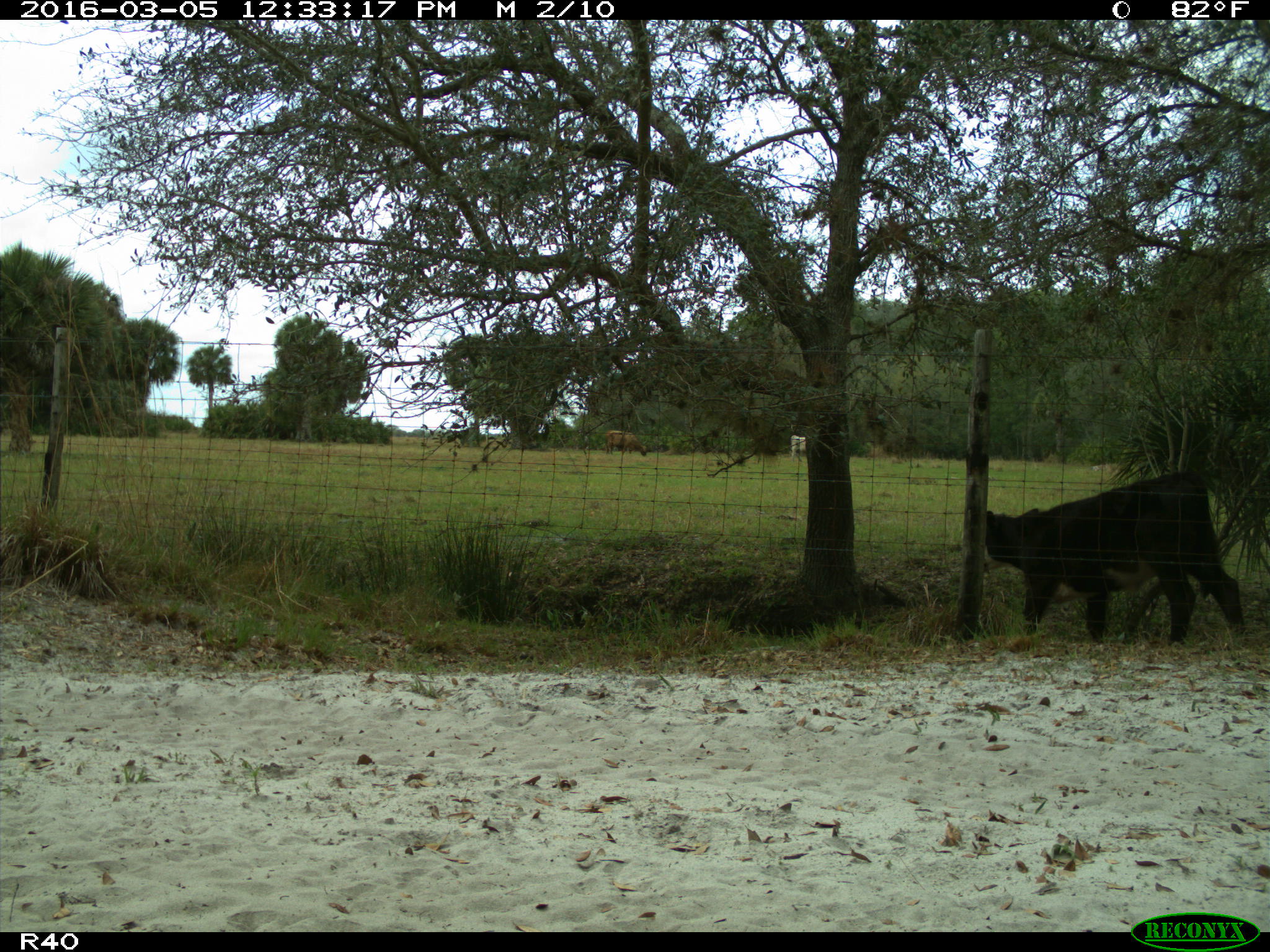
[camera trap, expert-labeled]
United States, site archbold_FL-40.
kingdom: Animalia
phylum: Chordata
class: Mammalia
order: Artiodactyla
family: Bovidae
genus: Bos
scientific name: Bos taurus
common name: domestic cow